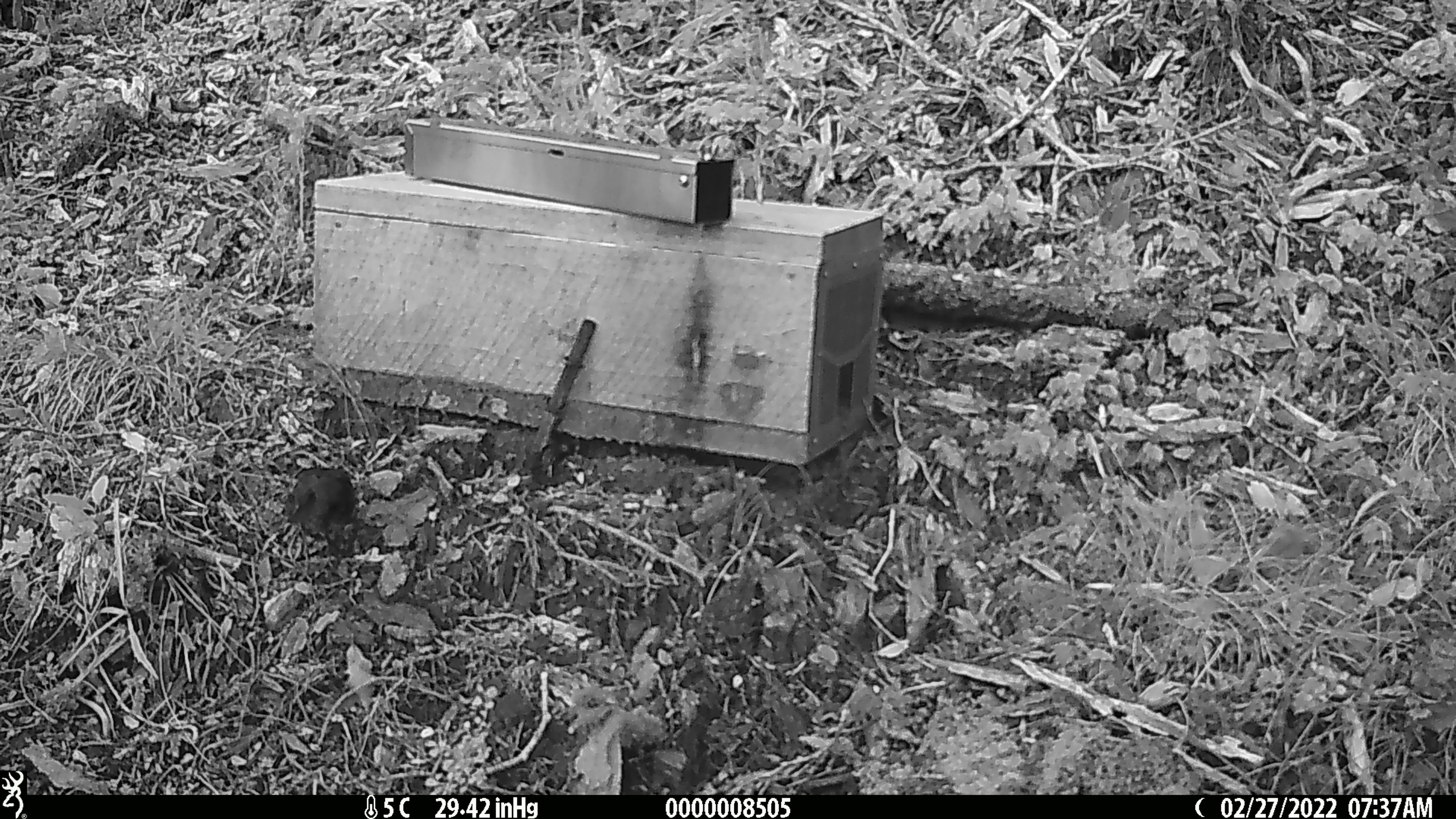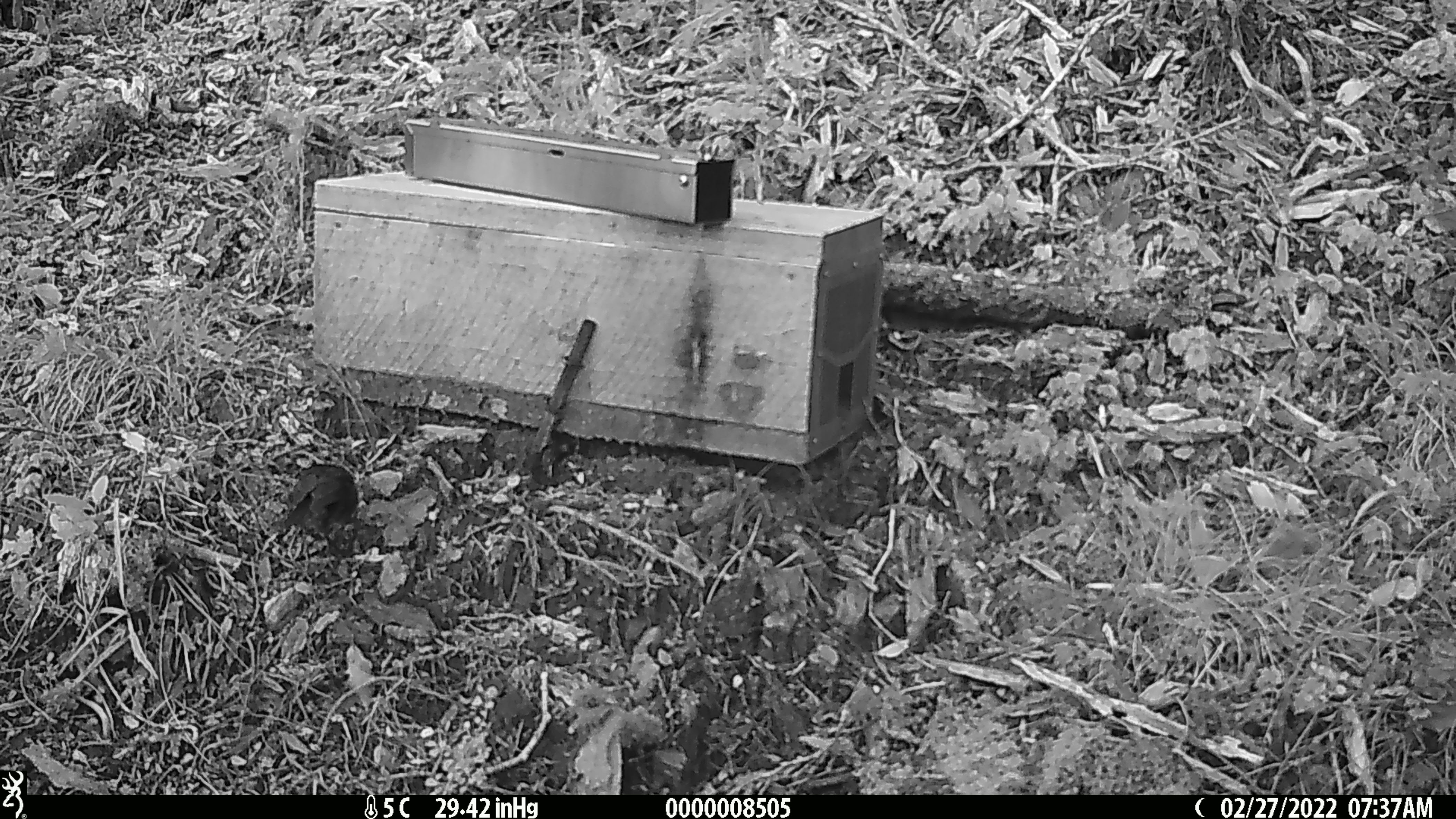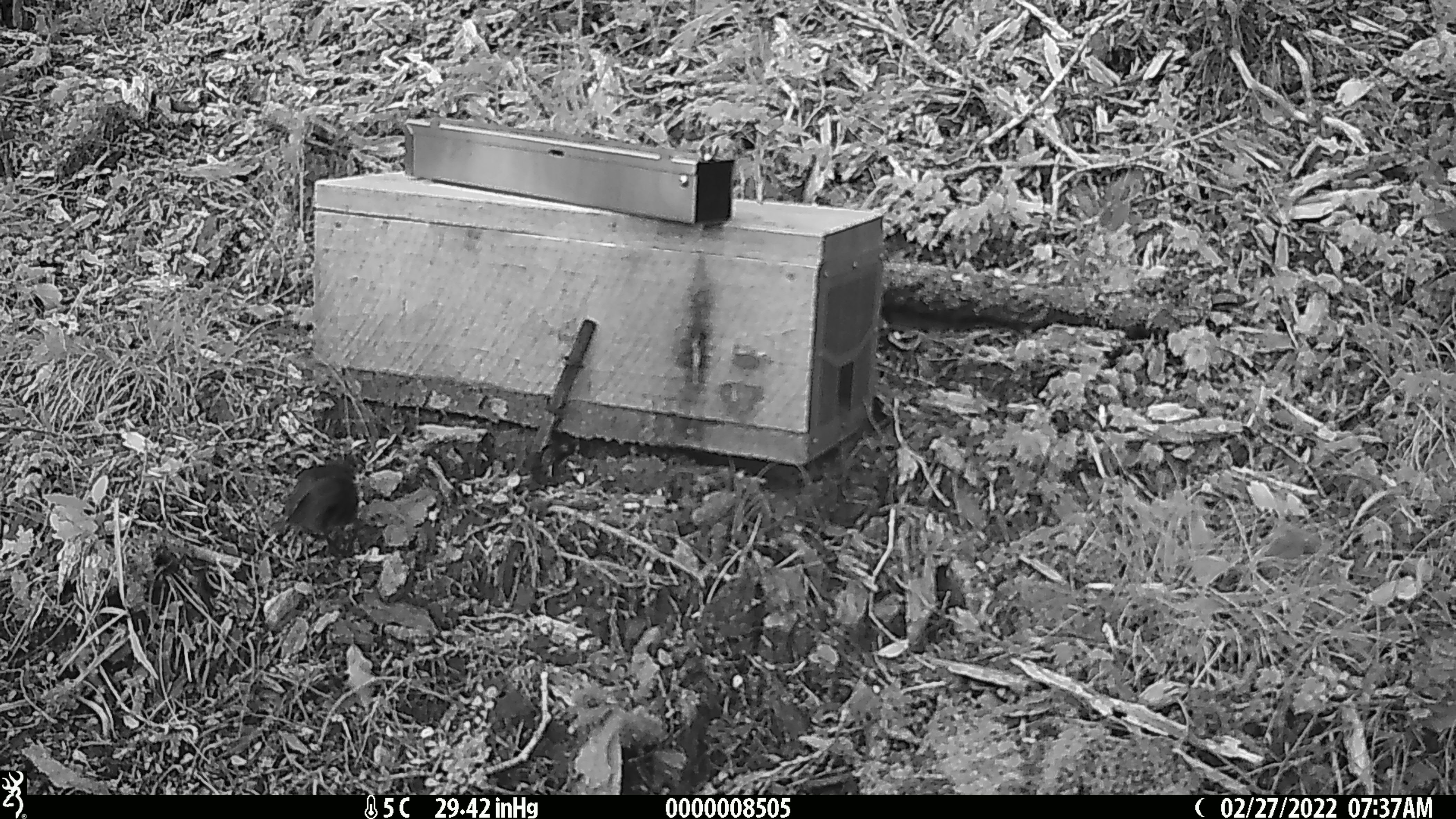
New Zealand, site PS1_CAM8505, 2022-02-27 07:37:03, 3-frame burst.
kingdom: Animalia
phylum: Chordata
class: Aves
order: Passeriformes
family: Petroicidae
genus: Petroica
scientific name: Petroica australis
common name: new zealand robin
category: robin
Robin (new zealand robin) (Petroica australis).